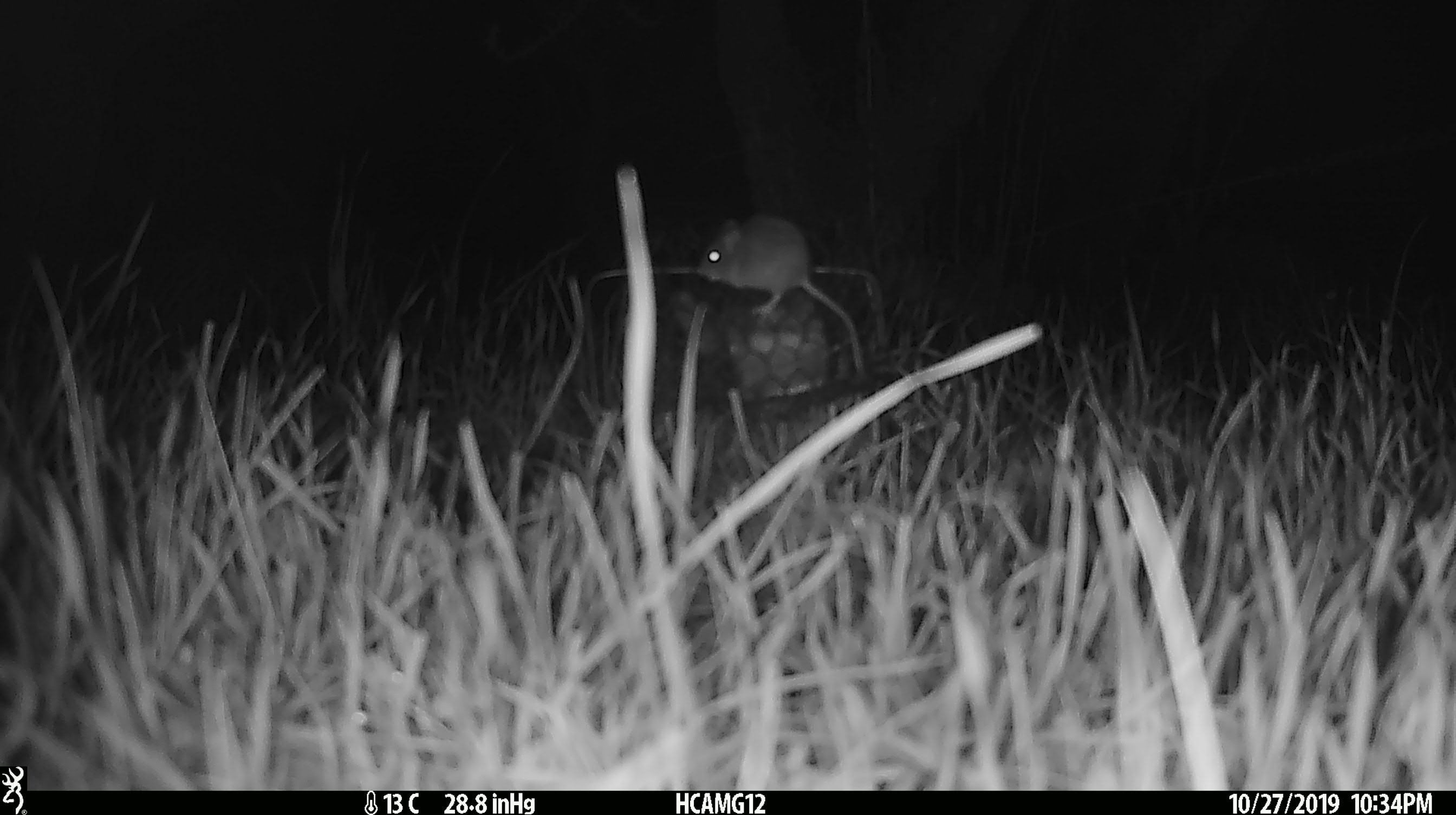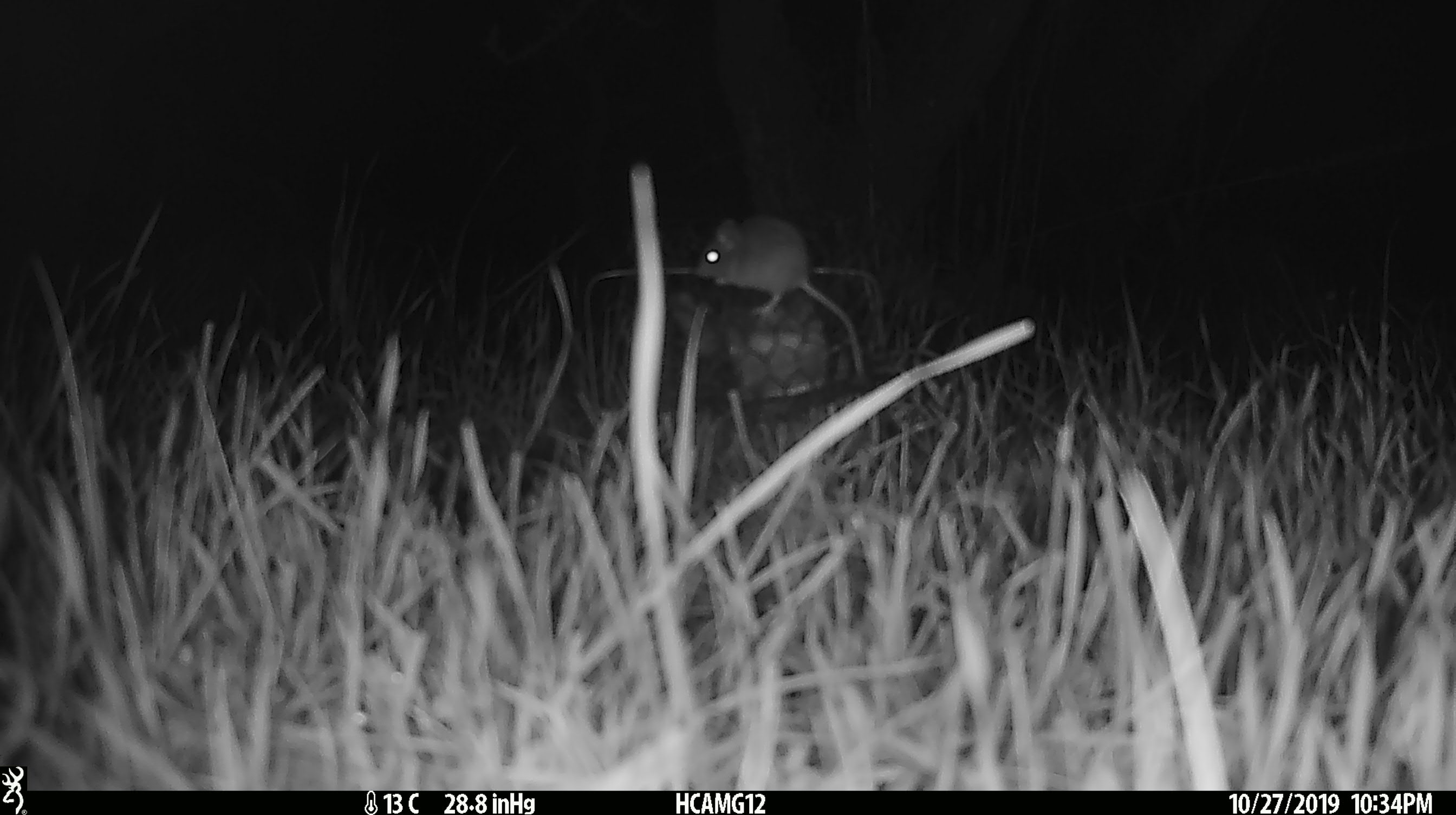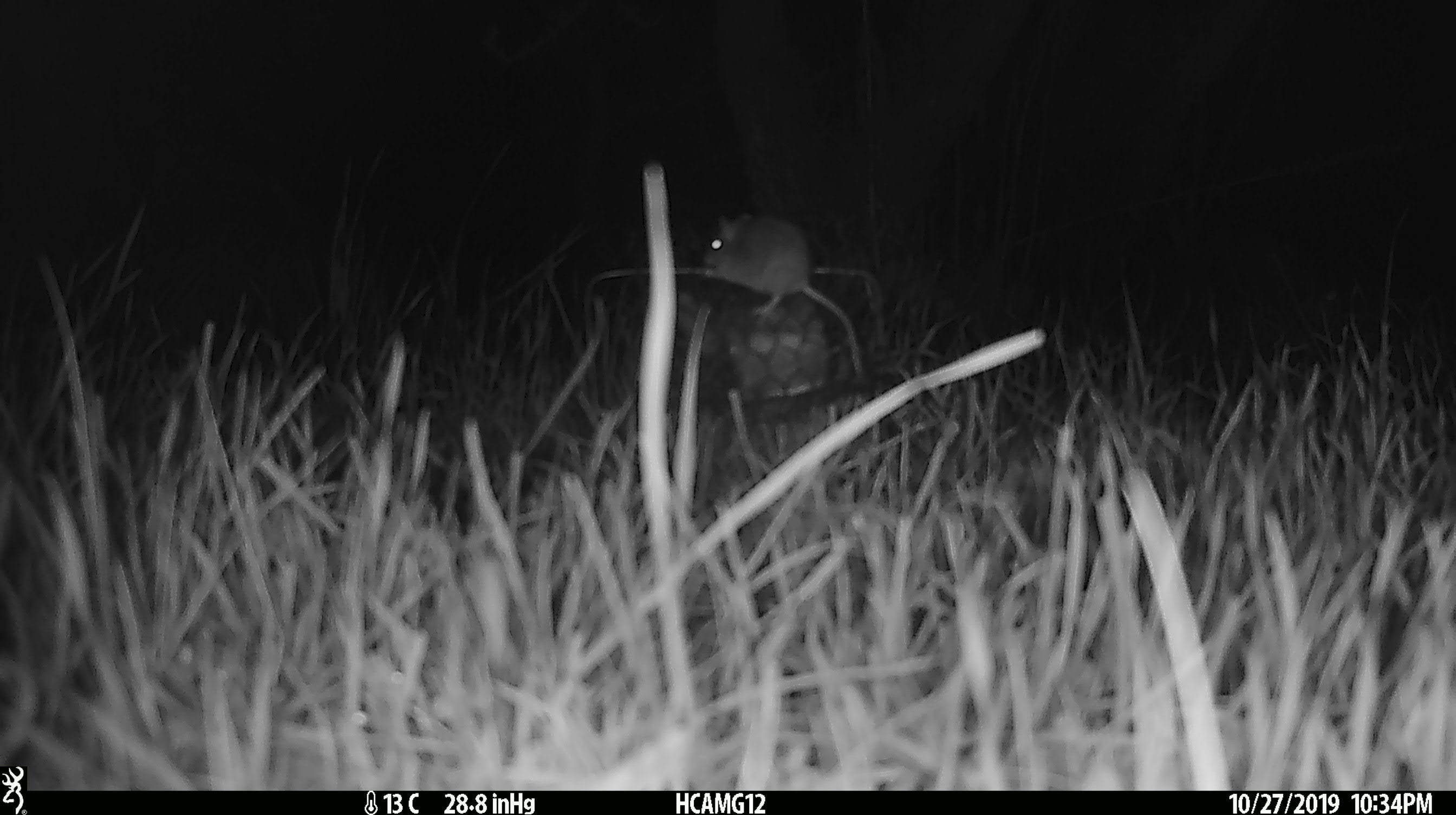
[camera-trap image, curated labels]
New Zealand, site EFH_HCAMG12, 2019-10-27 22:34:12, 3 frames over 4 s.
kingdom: Animalia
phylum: Chordata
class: Mammalia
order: Rodentia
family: Muridae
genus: Mus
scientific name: Mus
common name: mouse